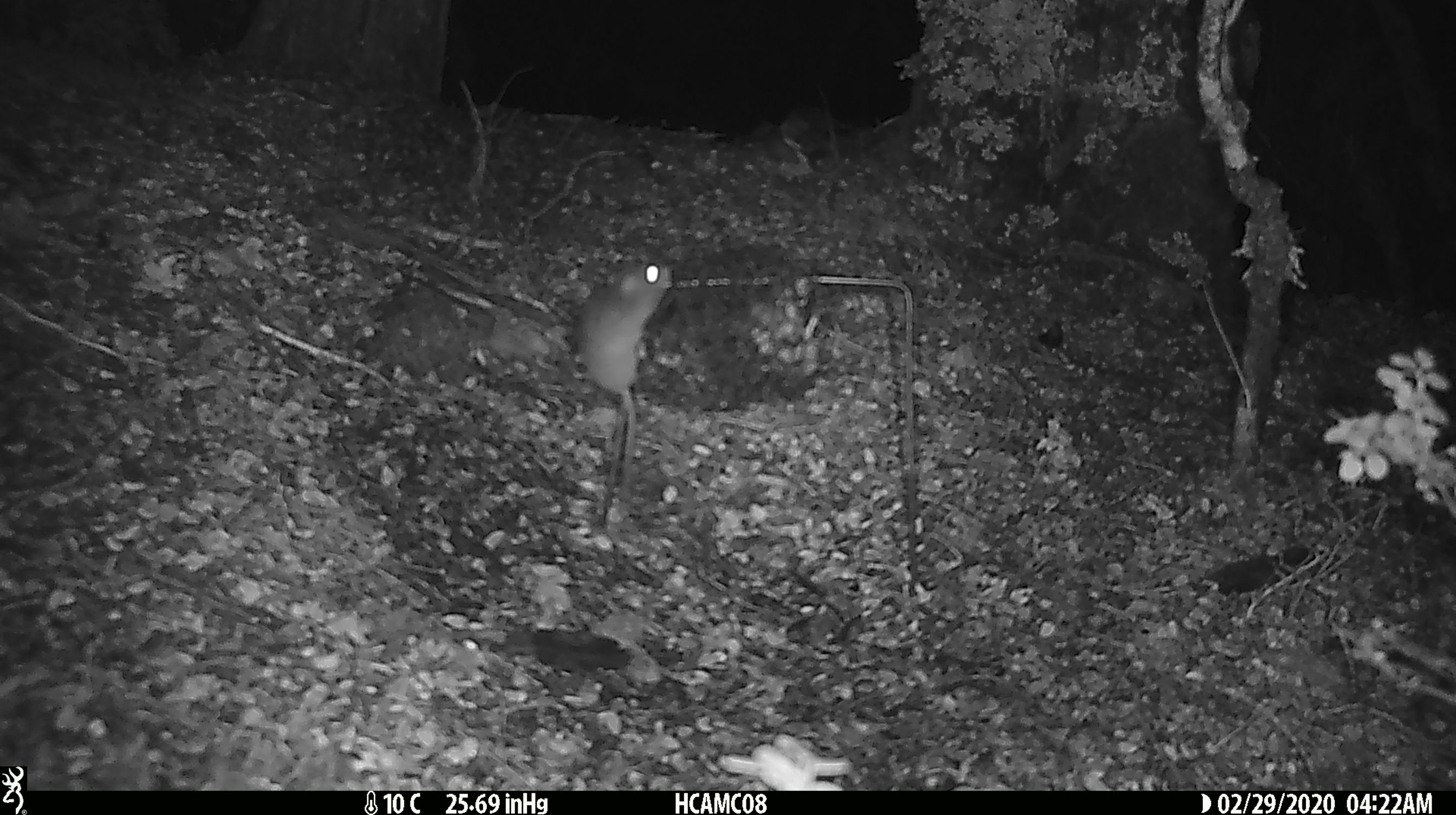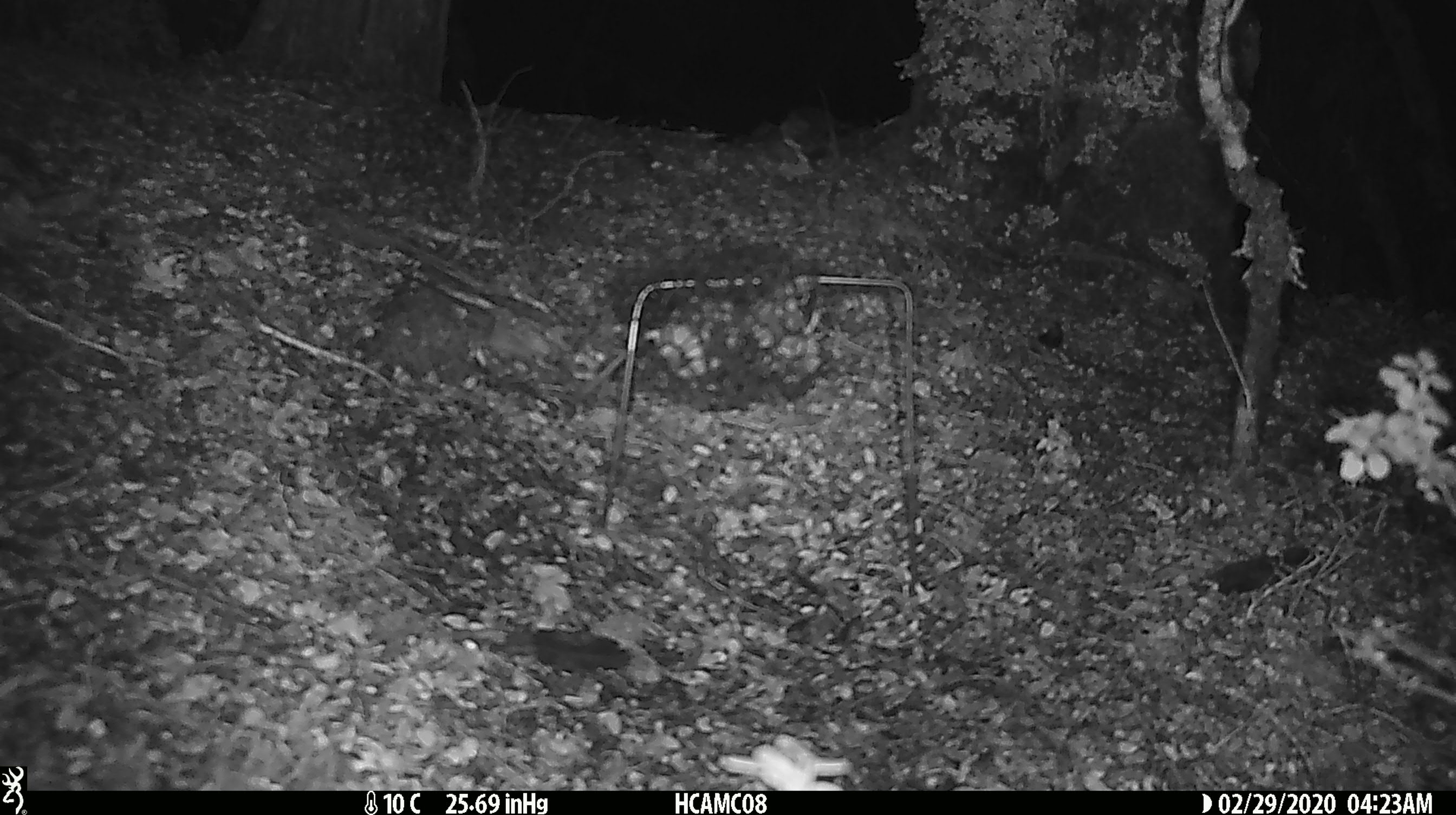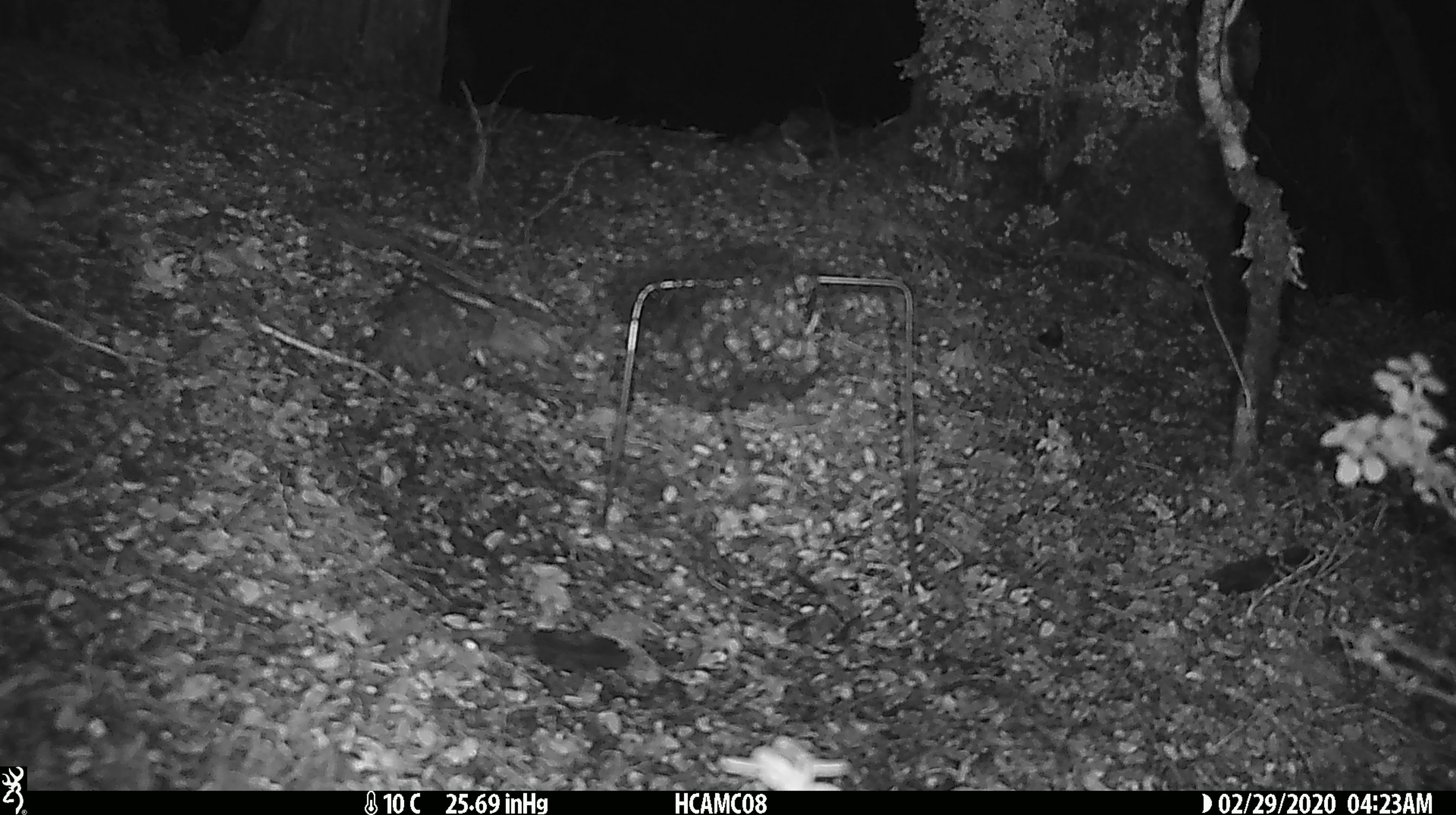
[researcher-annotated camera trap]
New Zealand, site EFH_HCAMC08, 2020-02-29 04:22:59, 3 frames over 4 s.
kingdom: Animalia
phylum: Chordata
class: Mammalia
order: Rodentia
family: Muridae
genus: Mus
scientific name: Mus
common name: mouse